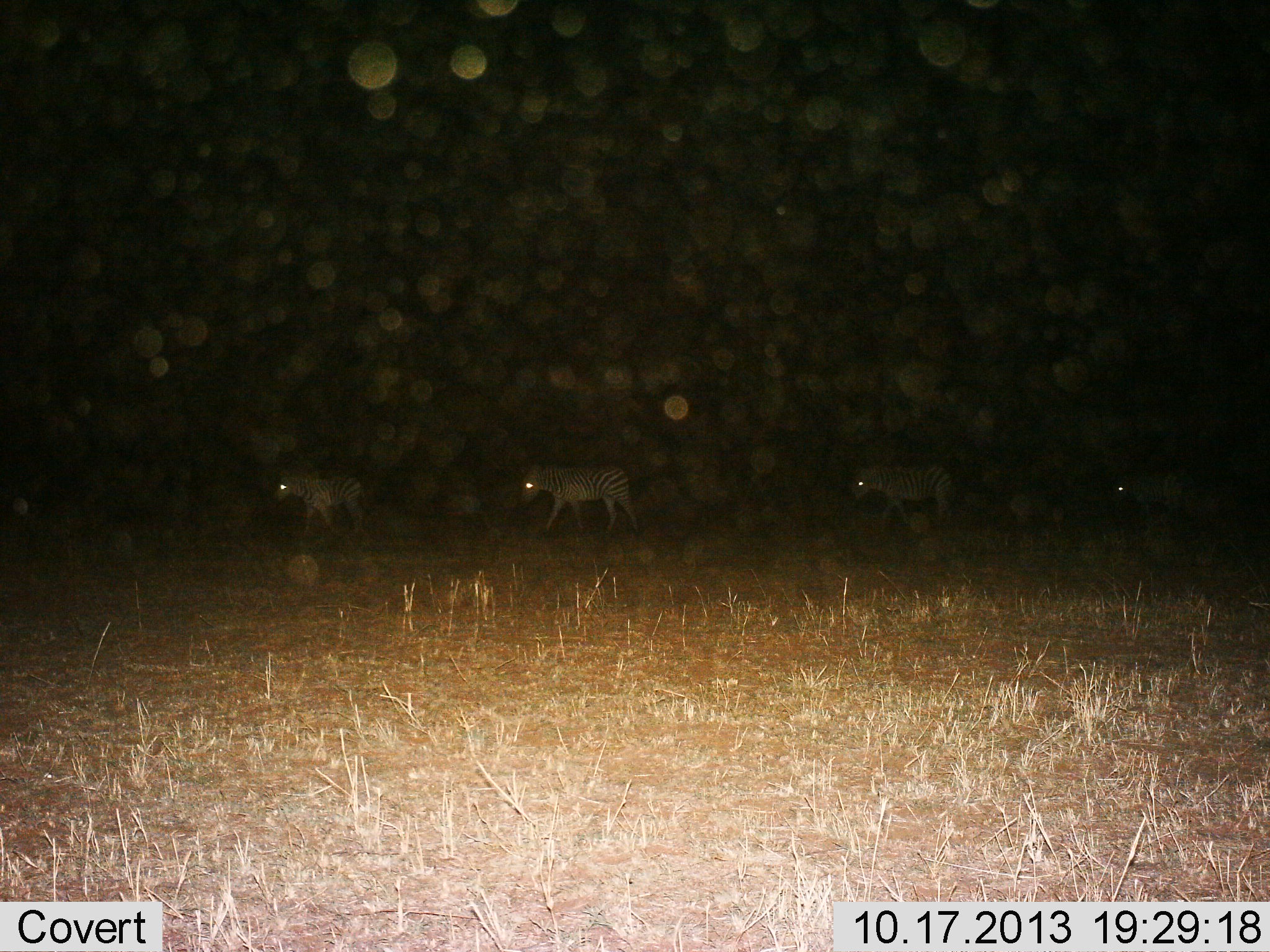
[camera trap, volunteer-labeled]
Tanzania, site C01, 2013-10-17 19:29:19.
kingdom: Animalia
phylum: Chordata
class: Mammalia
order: Perissodactyla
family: Equidae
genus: Equus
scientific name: Equus quagga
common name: plains zebra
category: zebra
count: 4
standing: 10%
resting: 0%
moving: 90%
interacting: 0%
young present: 0%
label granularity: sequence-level